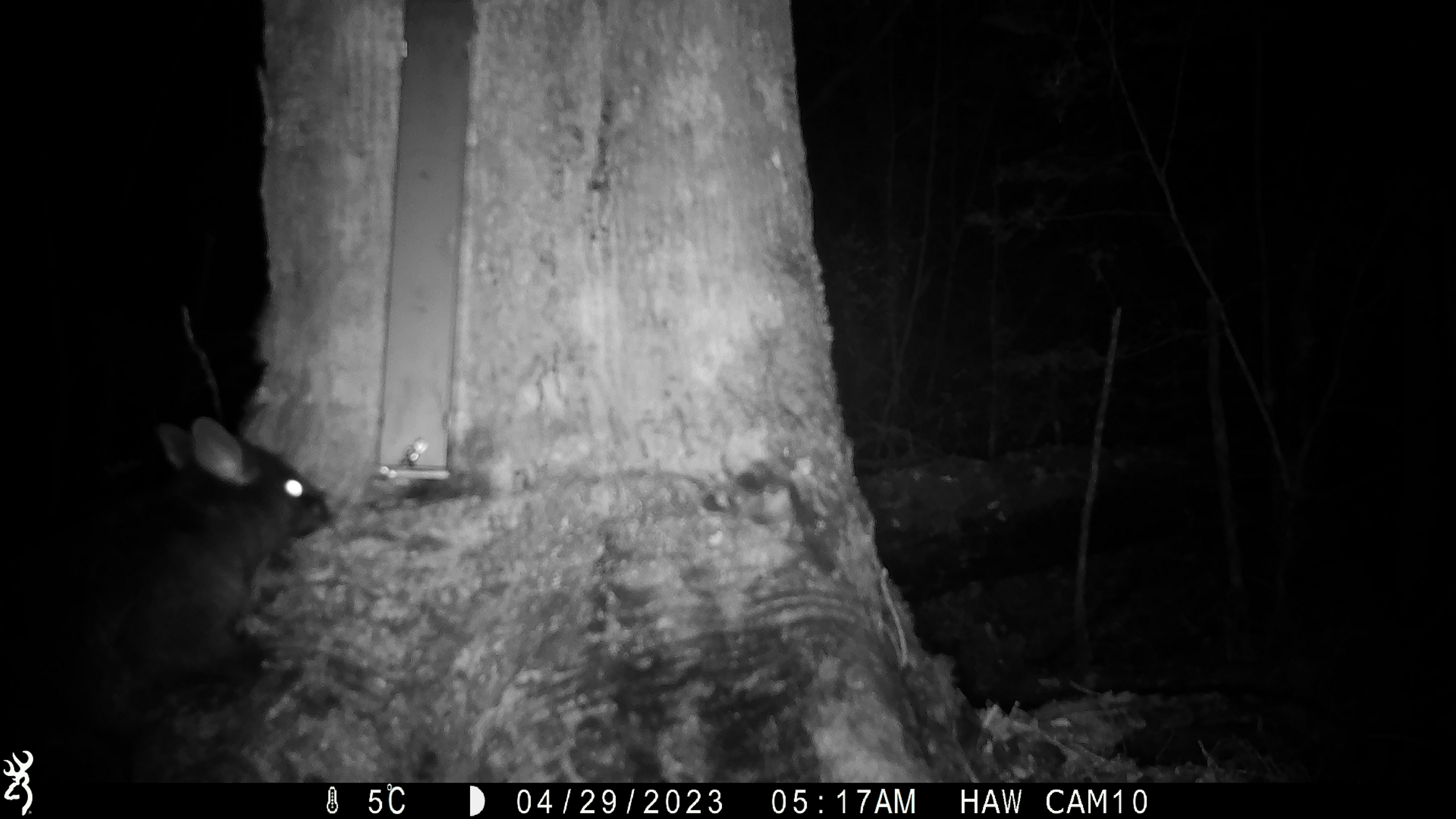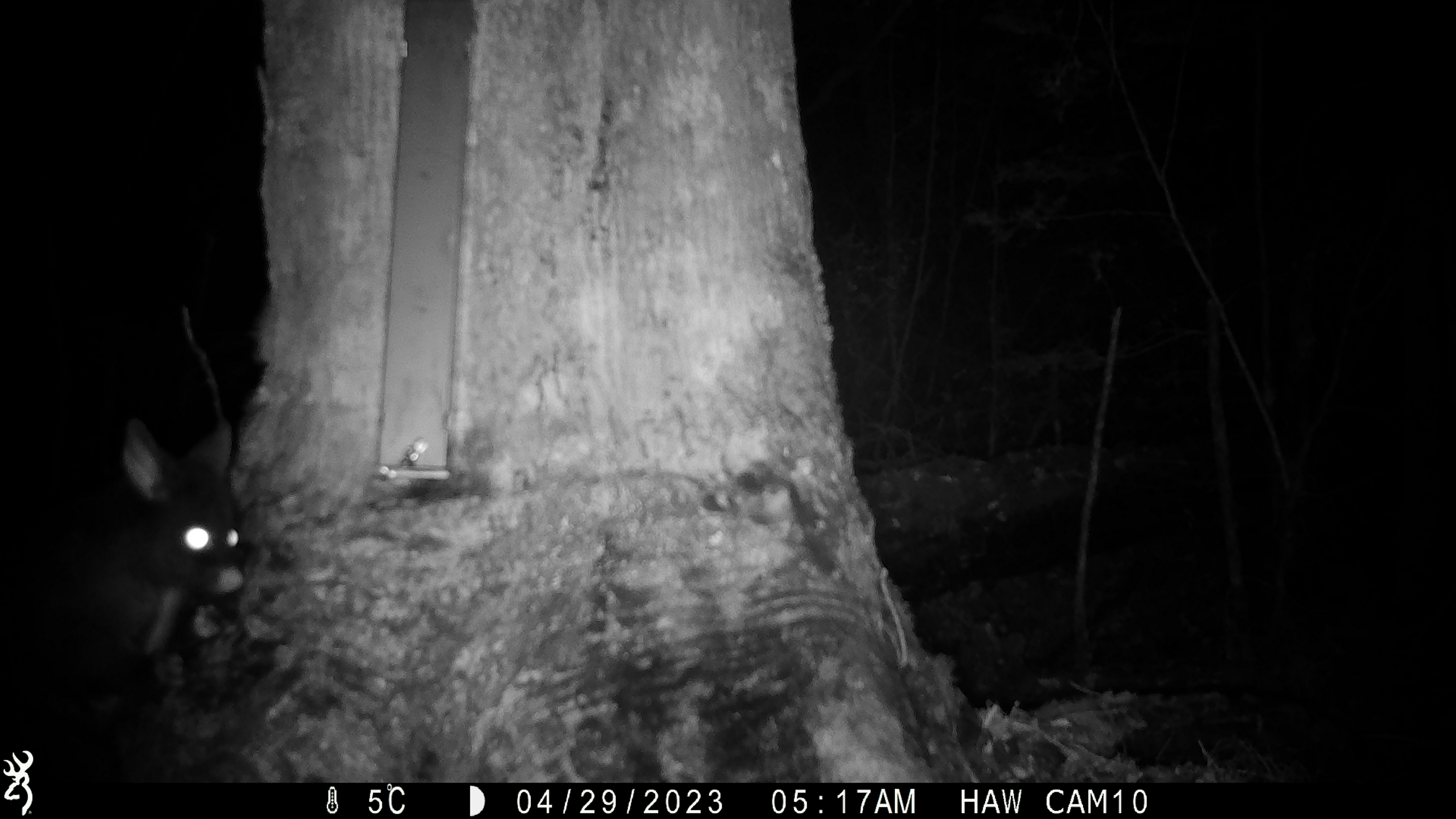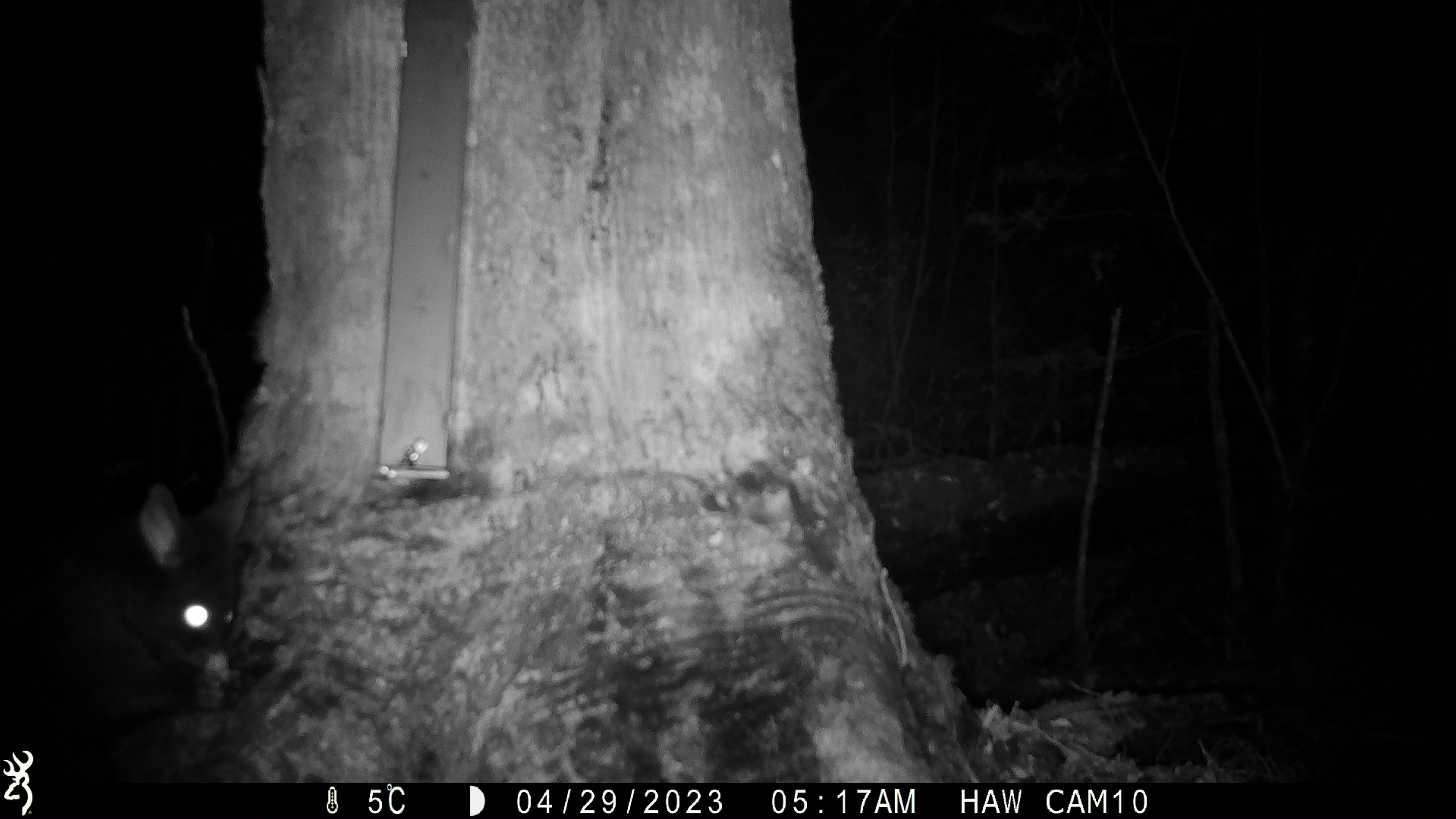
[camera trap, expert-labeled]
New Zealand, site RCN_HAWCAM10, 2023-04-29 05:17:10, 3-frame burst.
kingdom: Animalia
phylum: Chordata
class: Mammalia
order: Diprotodontia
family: Phalangeridae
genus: Trichosurus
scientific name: Trichosurus vulpecula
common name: common brushtail possum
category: possum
Possum (common brushtail possum) (Trichosurus vulpecula).